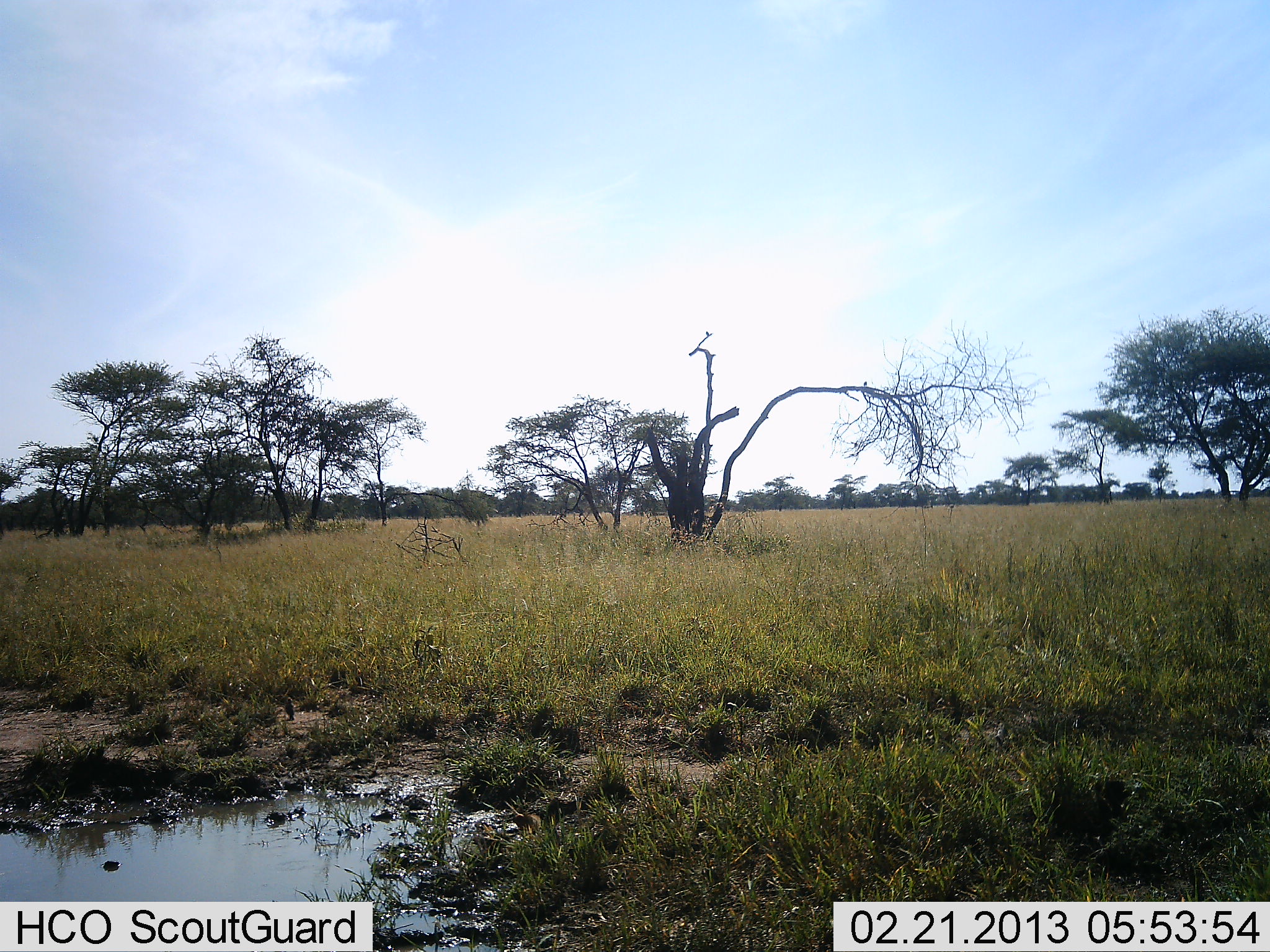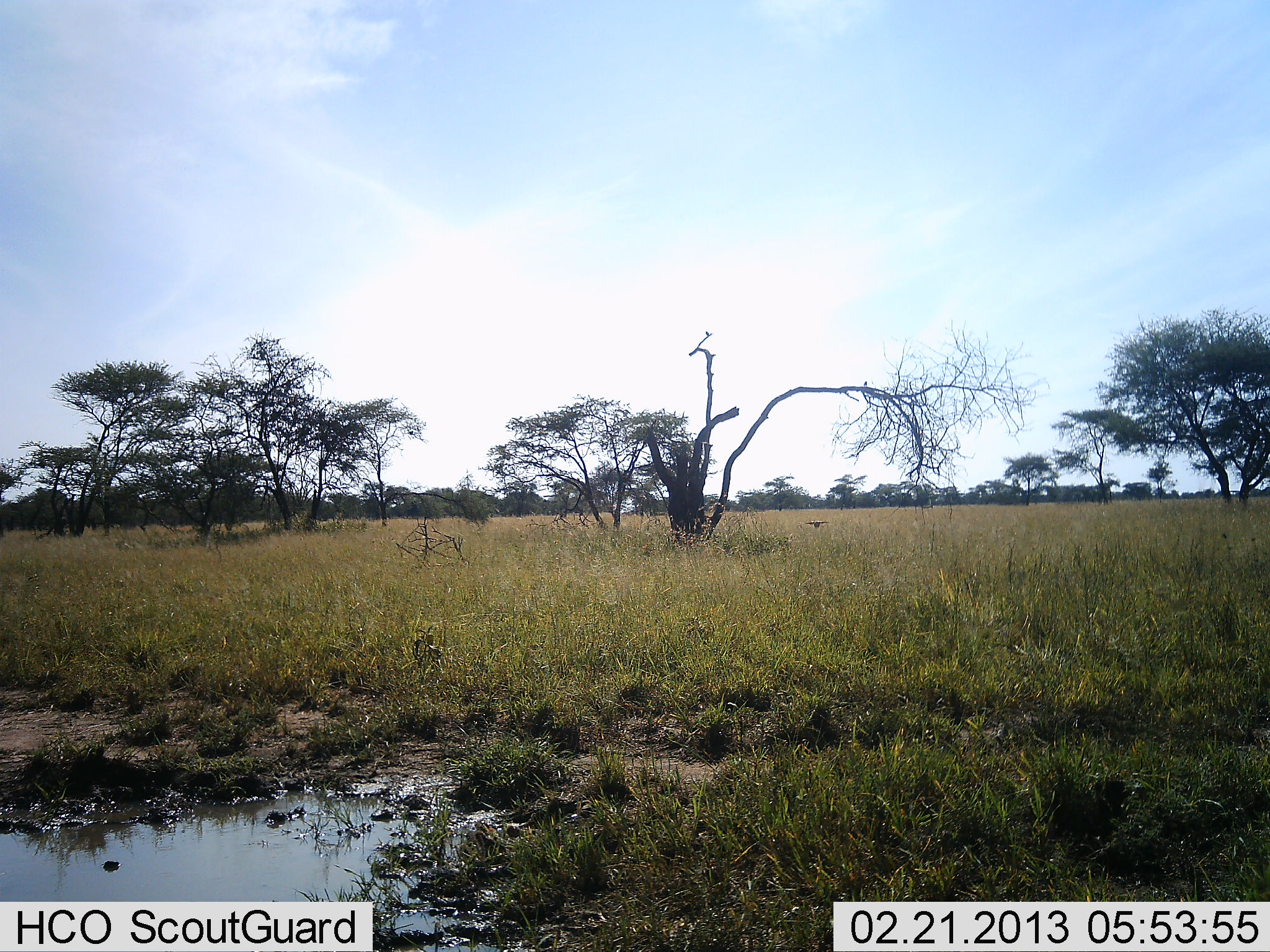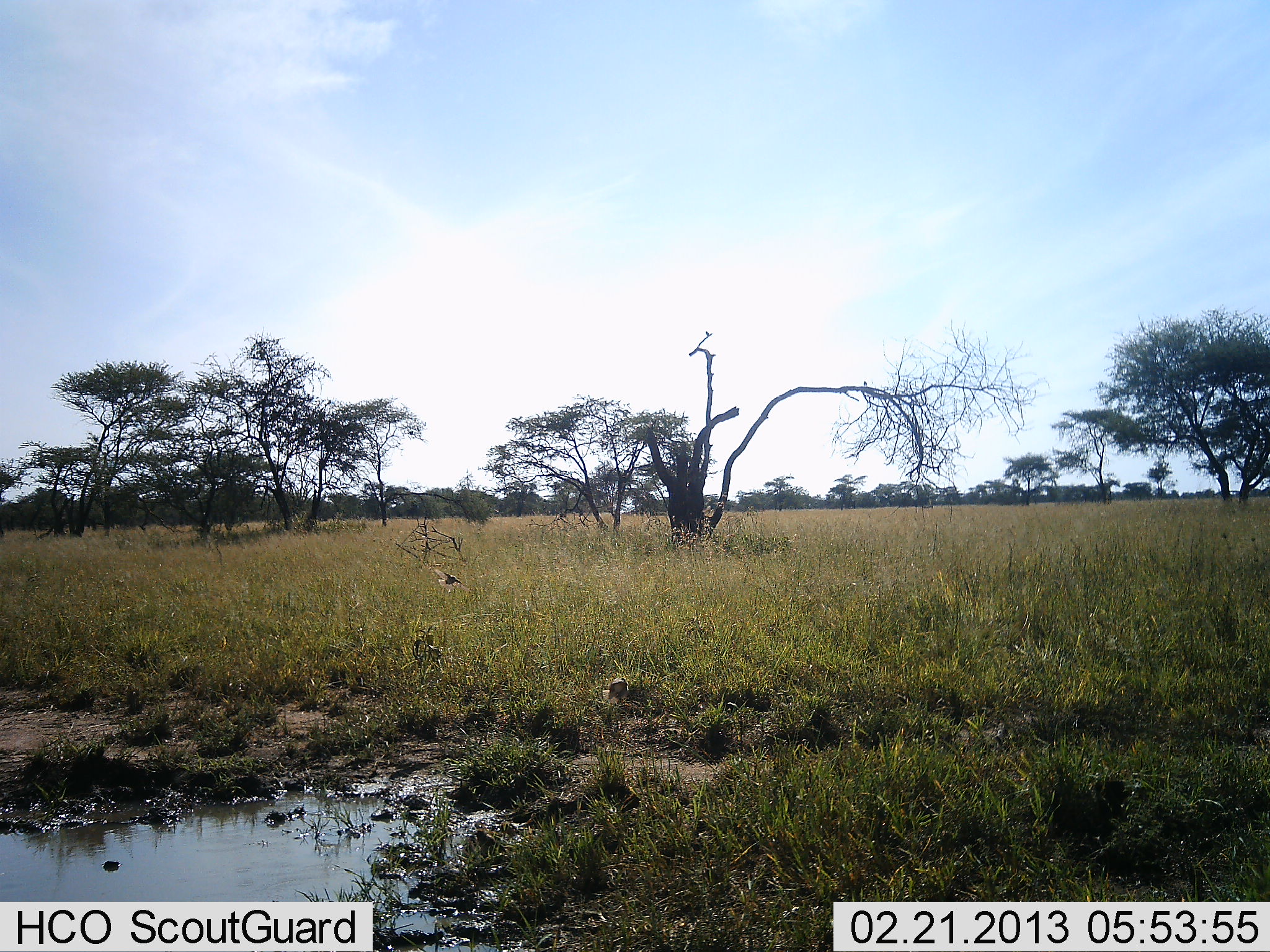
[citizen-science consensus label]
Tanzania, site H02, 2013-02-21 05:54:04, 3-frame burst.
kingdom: Animalia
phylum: Chordata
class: Aves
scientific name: Aves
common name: bird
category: otherbird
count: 3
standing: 0%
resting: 0%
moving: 100%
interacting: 0%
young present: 0%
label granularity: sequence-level